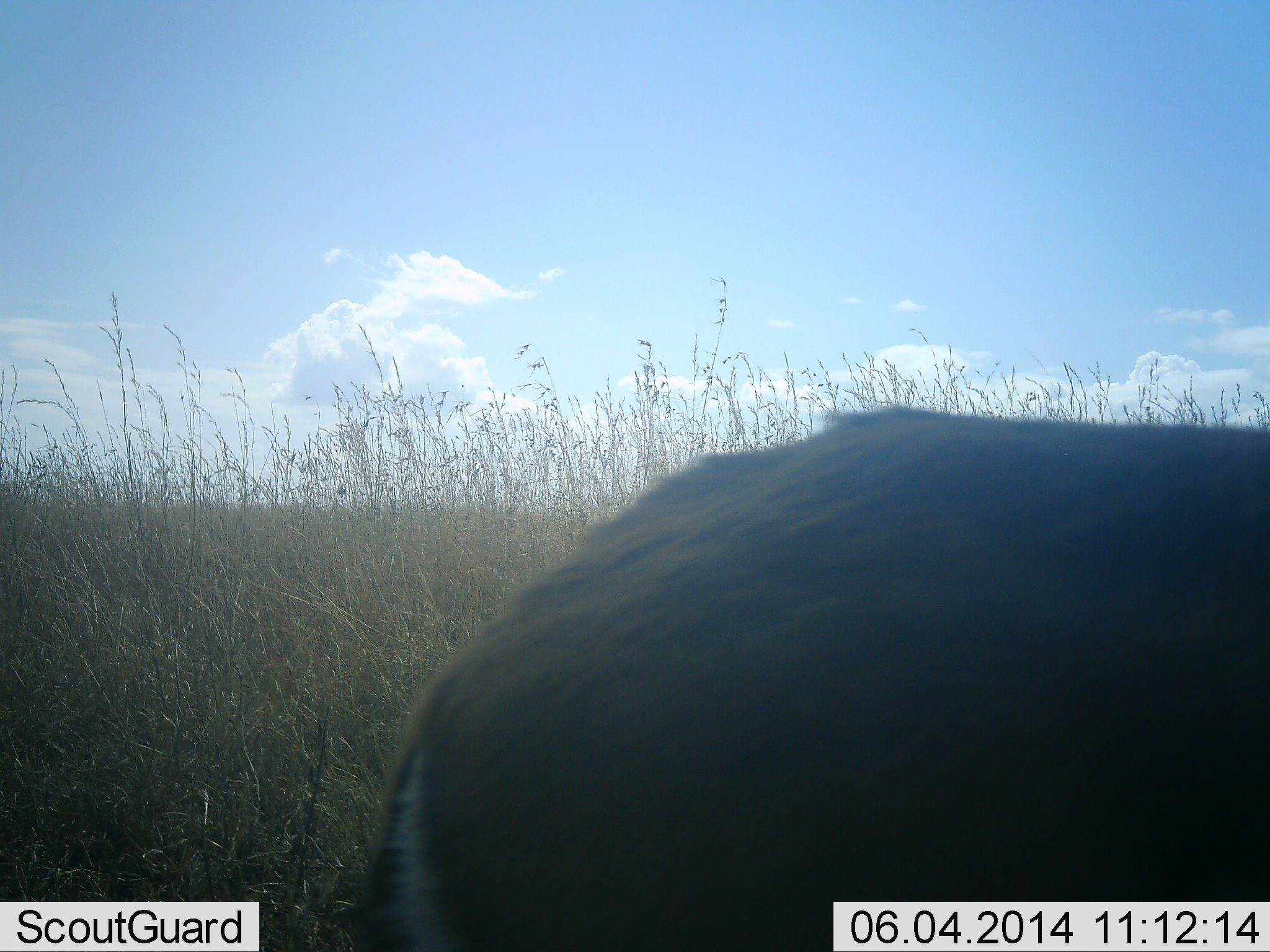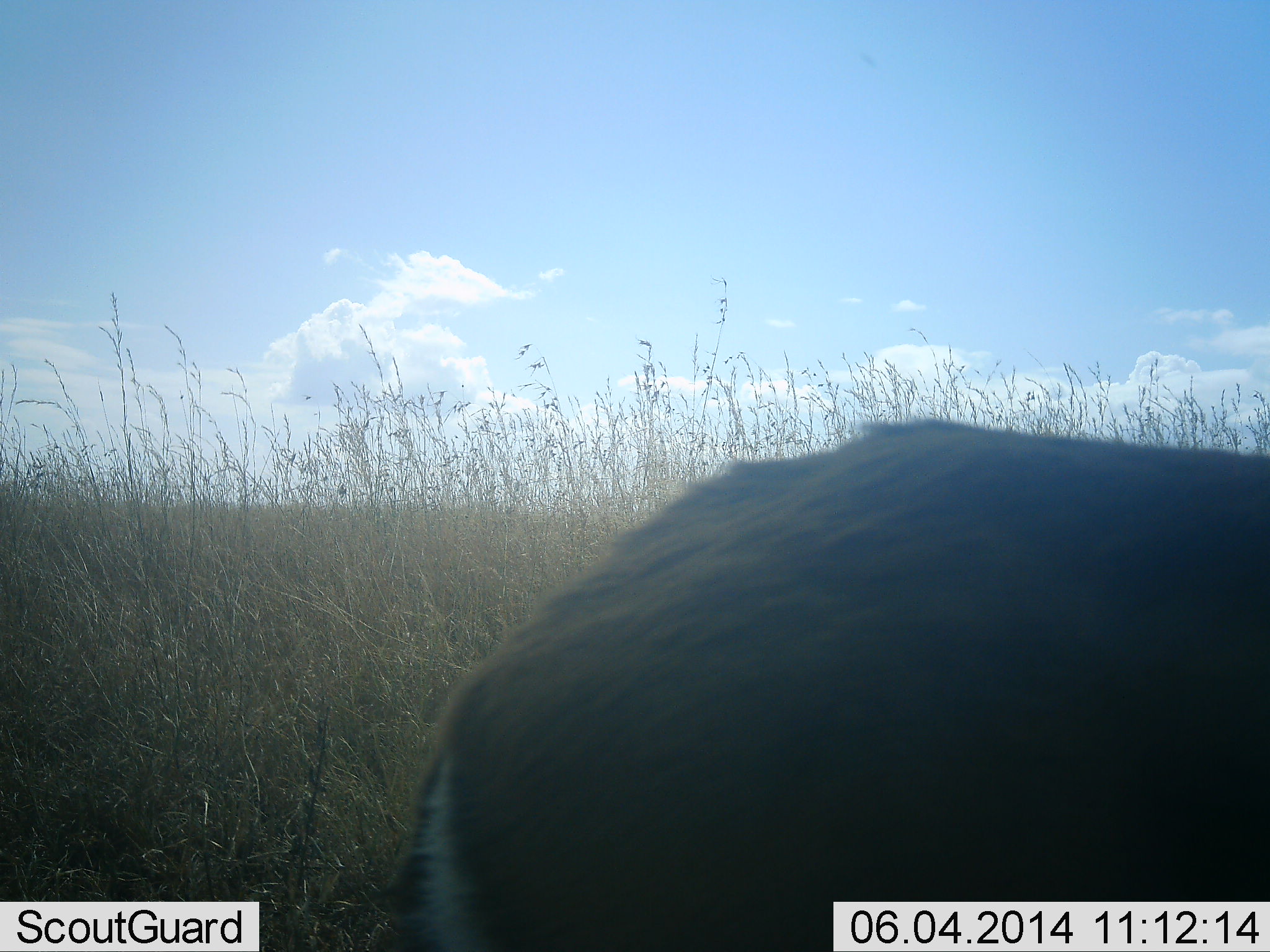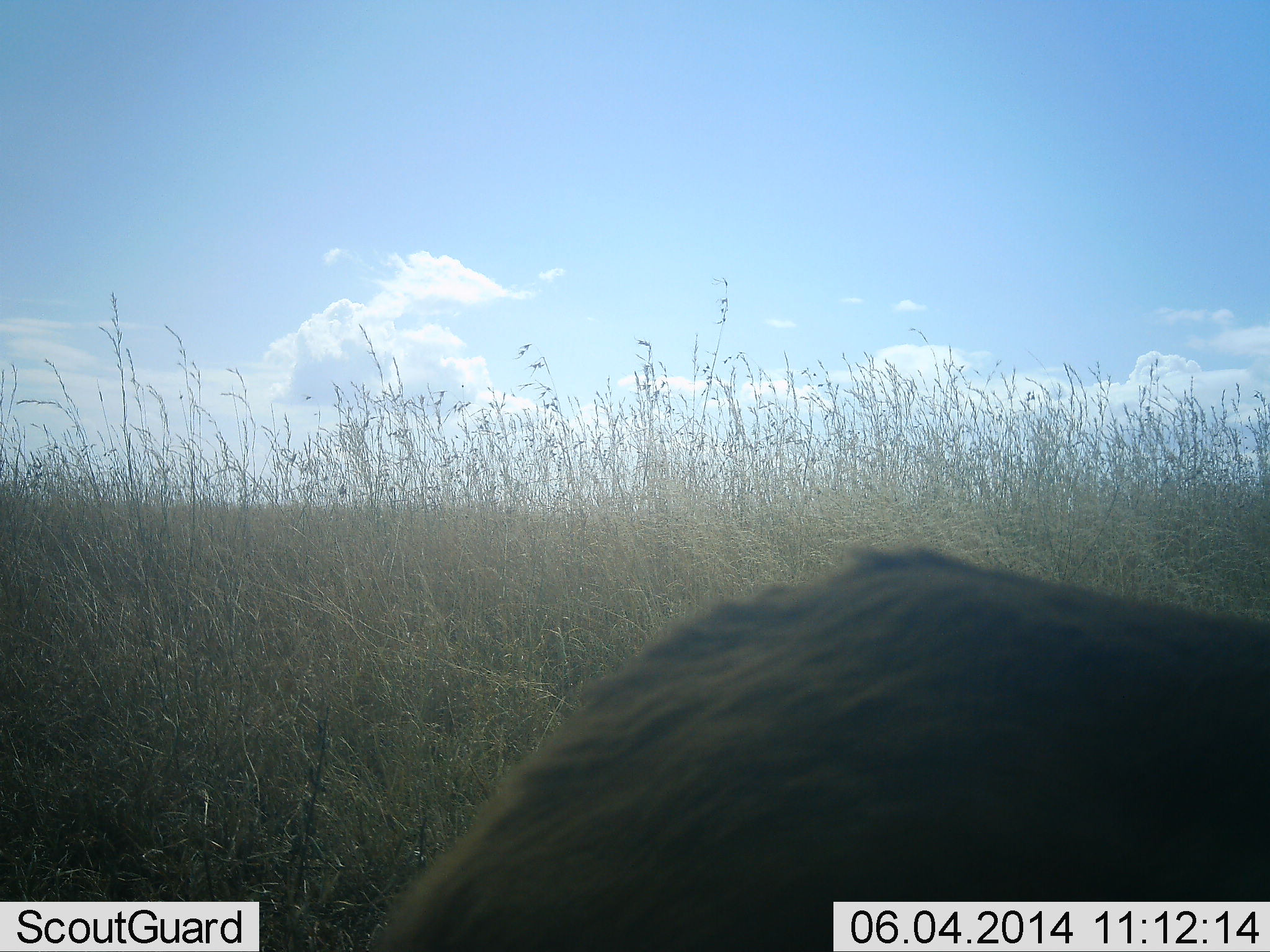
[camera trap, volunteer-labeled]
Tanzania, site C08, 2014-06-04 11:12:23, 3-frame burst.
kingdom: Animalia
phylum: Chordata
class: Mammalia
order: Artiodactyla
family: Bovidae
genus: Eudorcas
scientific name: Eudorcas thomsonii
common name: thomson's gazelle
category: gazellethomsons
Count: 1.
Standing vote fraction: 57%.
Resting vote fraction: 14%.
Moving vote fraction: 29%.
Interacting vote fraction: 0%.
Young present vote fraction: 0%.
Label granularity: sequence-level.